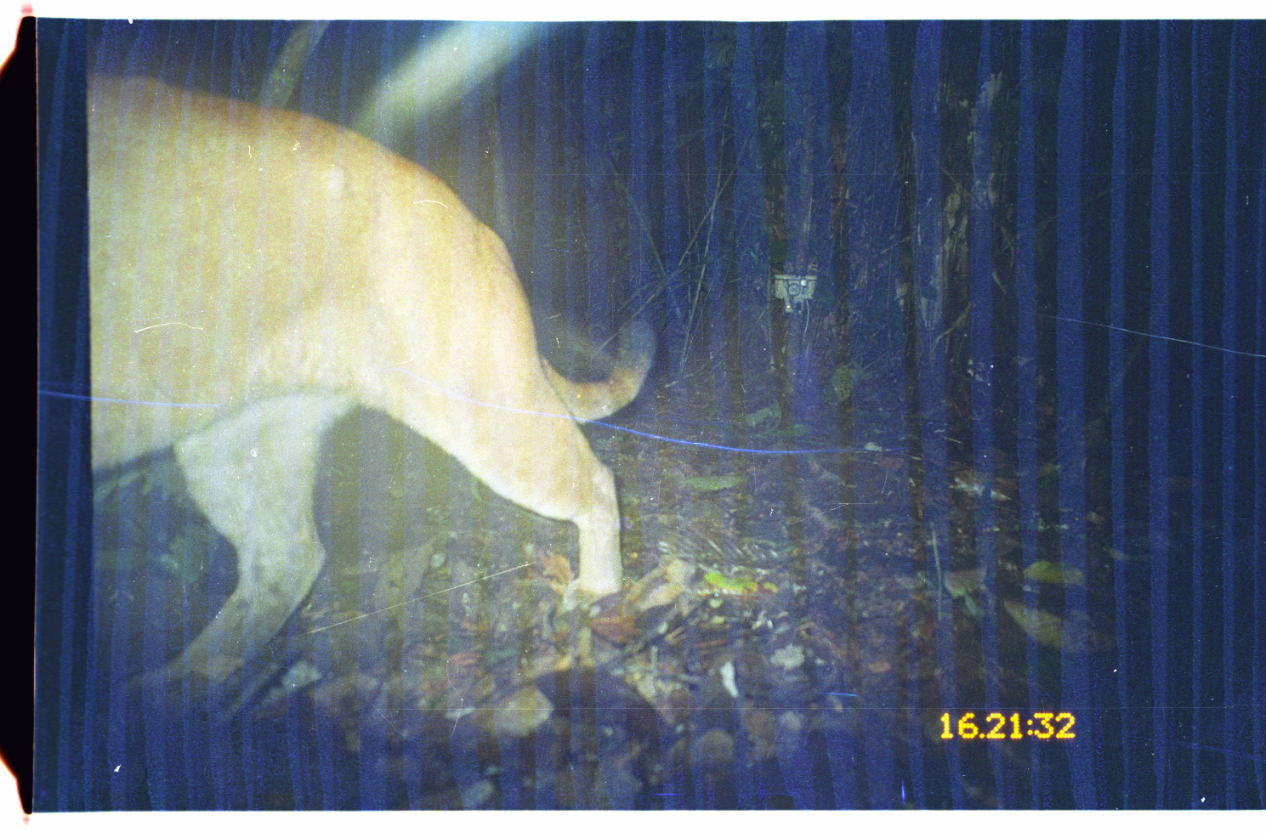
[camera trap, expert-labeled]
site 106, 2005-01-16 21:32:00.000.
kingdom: Animalia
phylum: Chordata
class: Mammalia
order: Carnivora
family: Felidae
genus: Puma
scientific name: Puma concolor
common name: mountain lion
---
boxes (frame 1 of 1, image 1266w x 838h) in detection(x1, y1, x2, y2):
puma concolor: detection(36, 69, 651, 708)